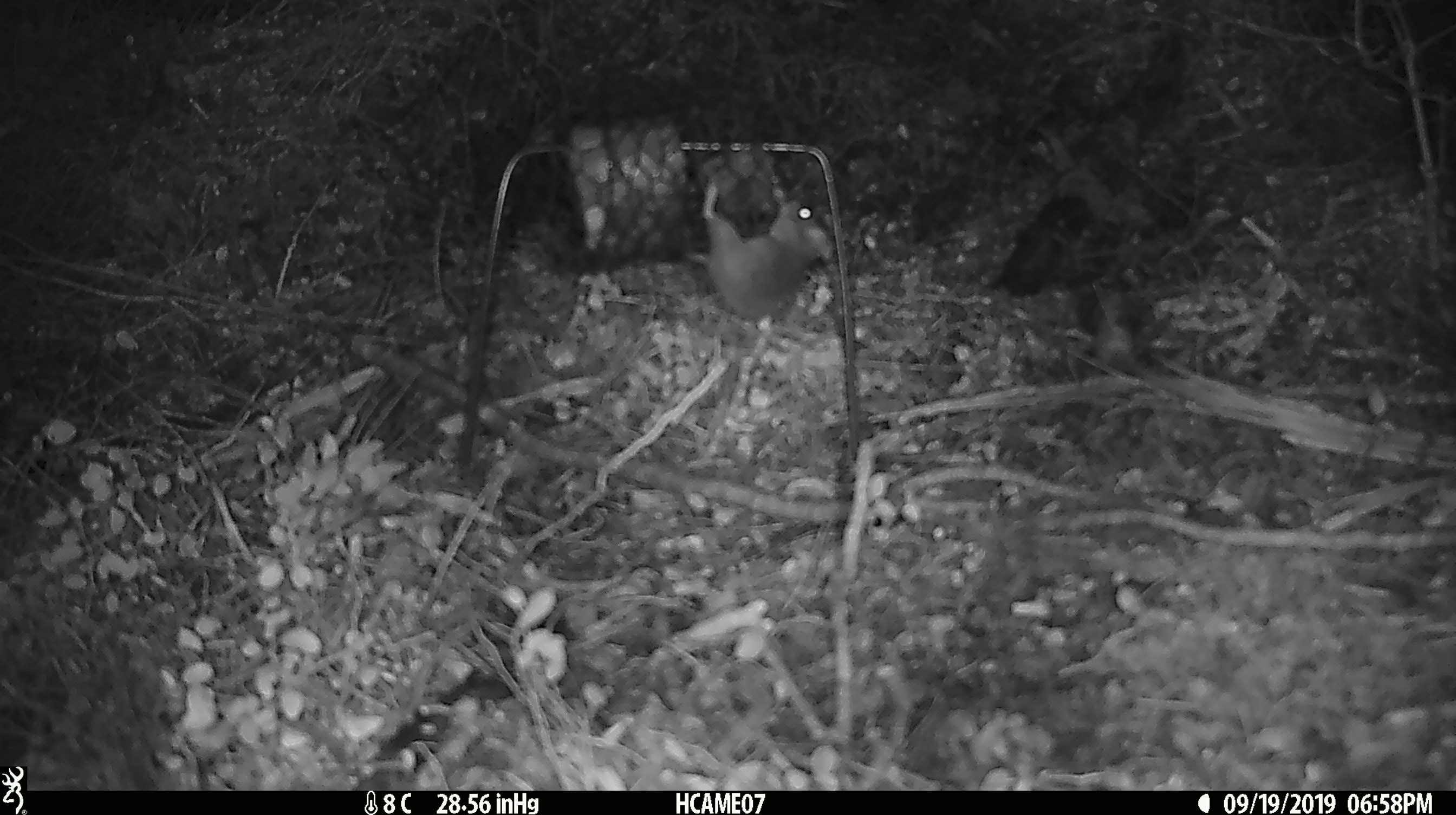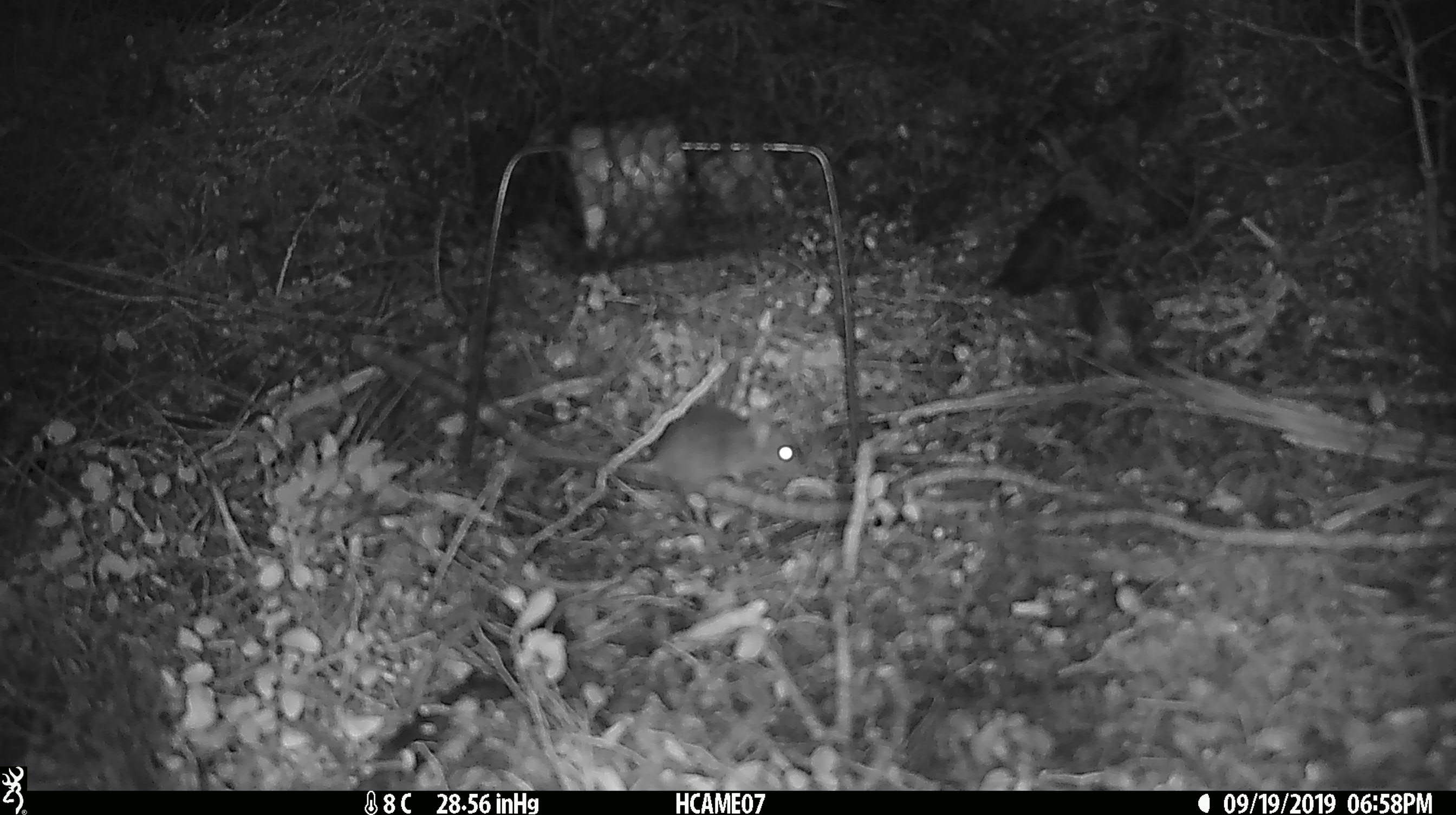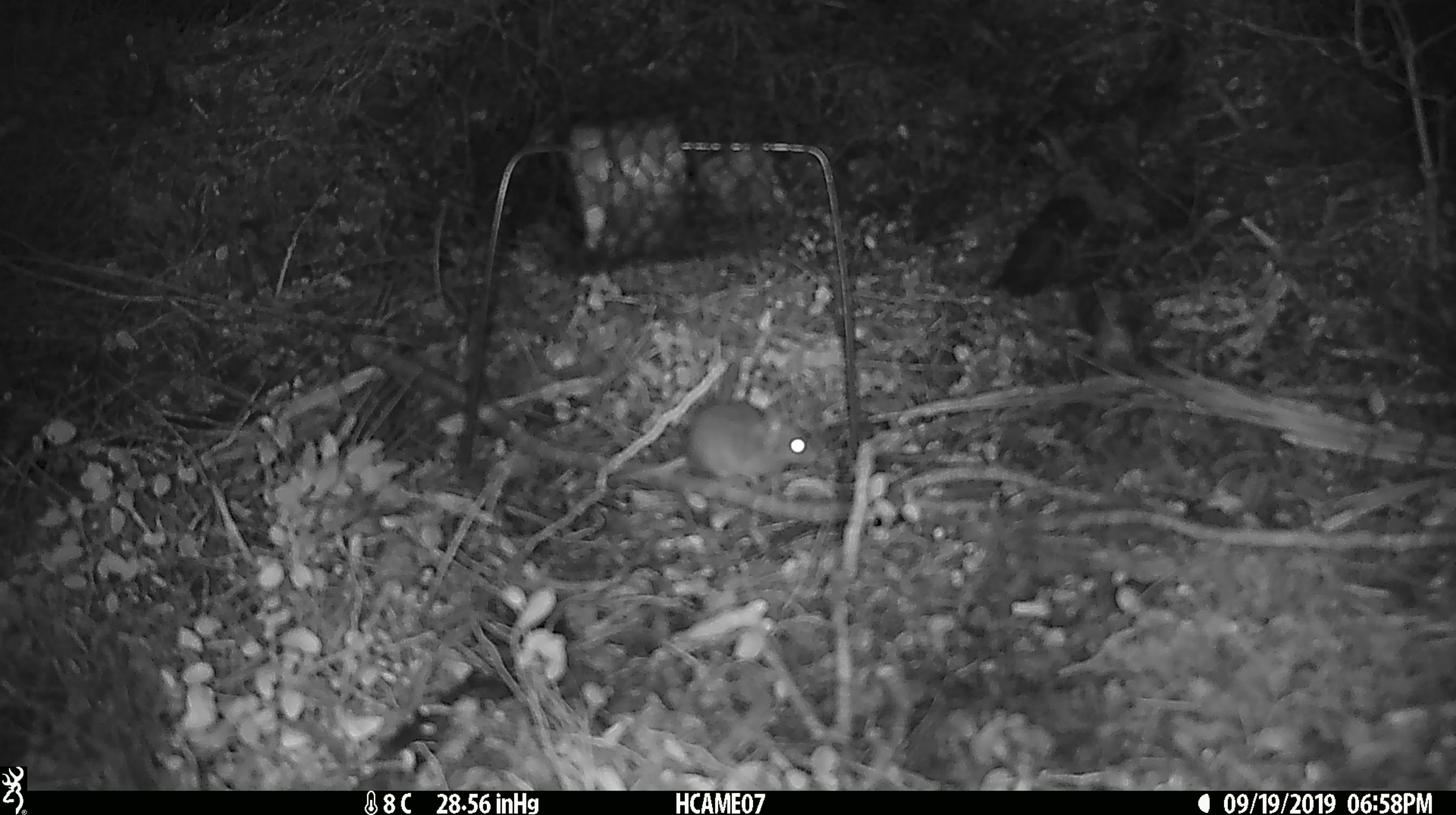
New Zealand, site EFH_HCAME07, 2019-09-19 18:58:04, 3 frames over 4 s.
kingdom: Animalia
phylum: Chordata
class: Mammalia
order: Rodentia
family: Muridae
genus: Mus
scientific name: Mus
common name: mouse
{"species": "mouse (Mus)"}